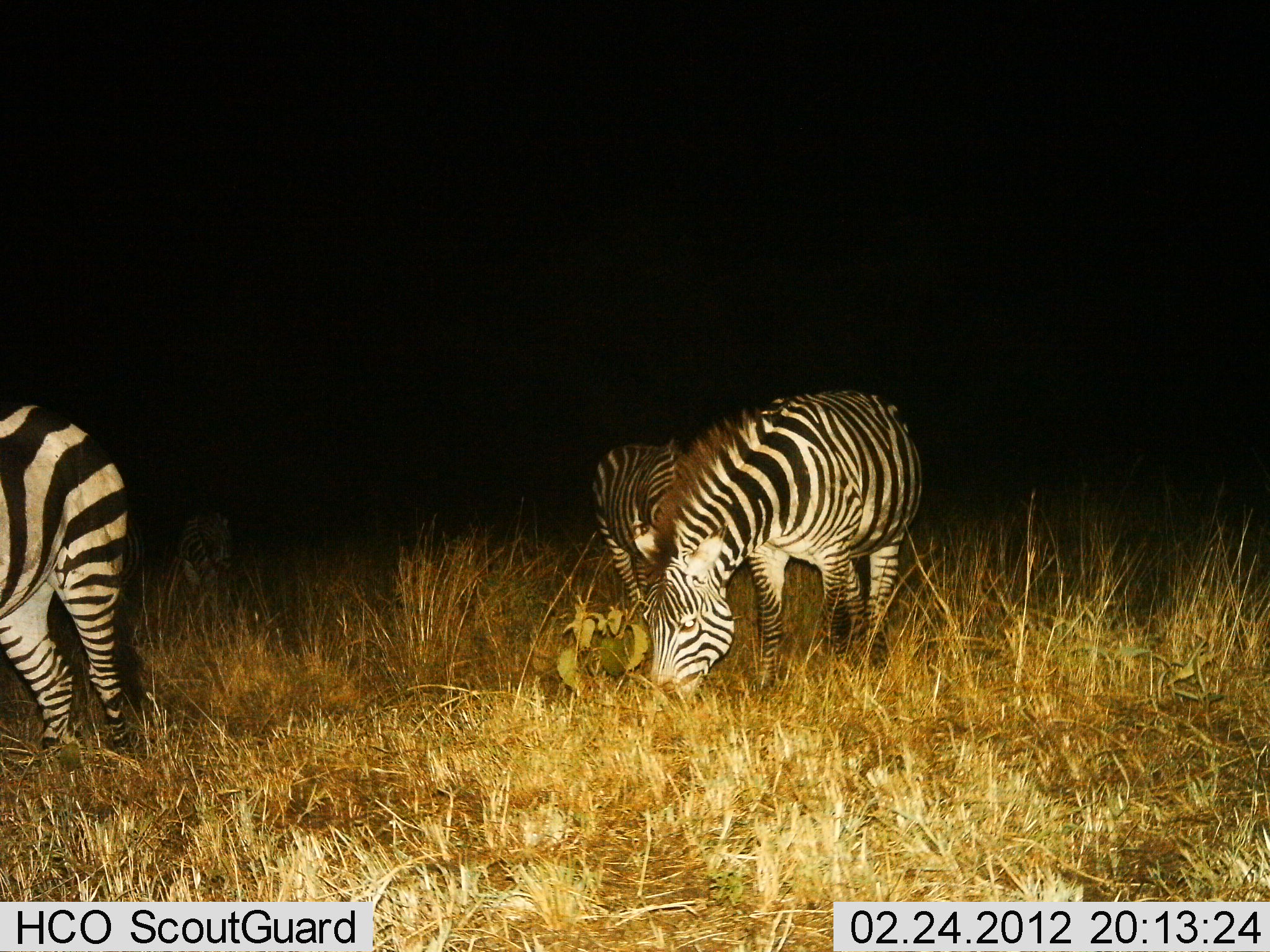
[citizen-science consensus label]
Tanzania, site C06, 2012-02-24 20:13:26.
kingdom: Animalia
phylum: Chordata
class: Mammalia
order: Perissodactyla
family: Equidae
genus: Equus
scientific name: Equus quagga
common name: plains zebra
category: zebra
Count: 3.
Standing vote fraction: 47%.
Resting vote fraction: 0%.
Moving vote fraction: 0%.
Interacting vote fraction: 0%.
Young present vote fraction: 16%.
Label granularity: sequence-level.